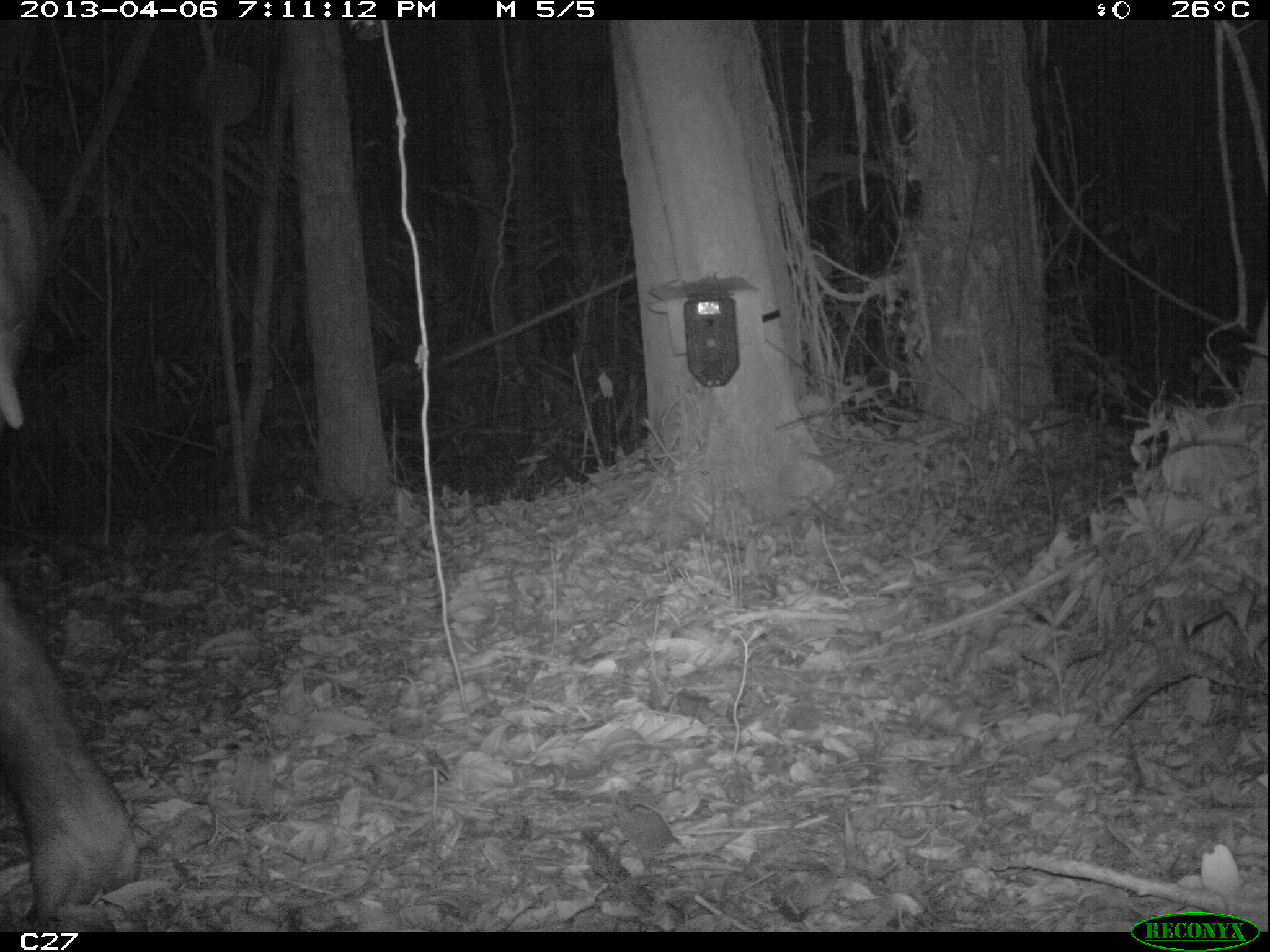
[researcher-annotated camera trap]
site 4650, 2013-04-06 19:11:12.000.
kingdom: Animalia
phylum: Chordata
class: Mammalia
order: Perissodactyla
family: Tapiridae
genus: Tapirus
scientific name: Tapirus terrestris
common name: south american tapir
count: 1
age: adult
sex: female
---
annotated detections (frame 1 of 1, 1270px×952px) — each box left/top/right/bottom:
tapirus terrestris: 0/149/142/924